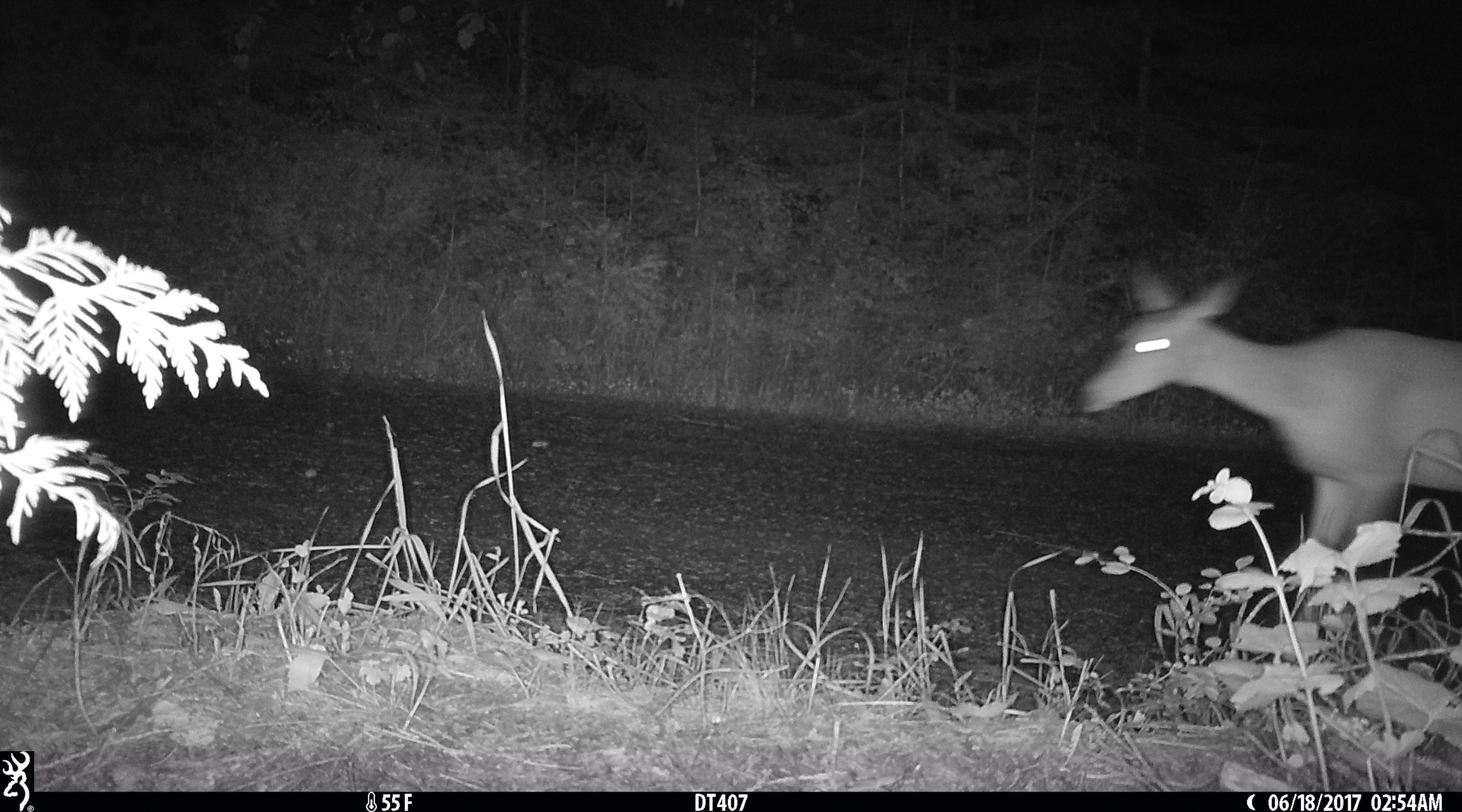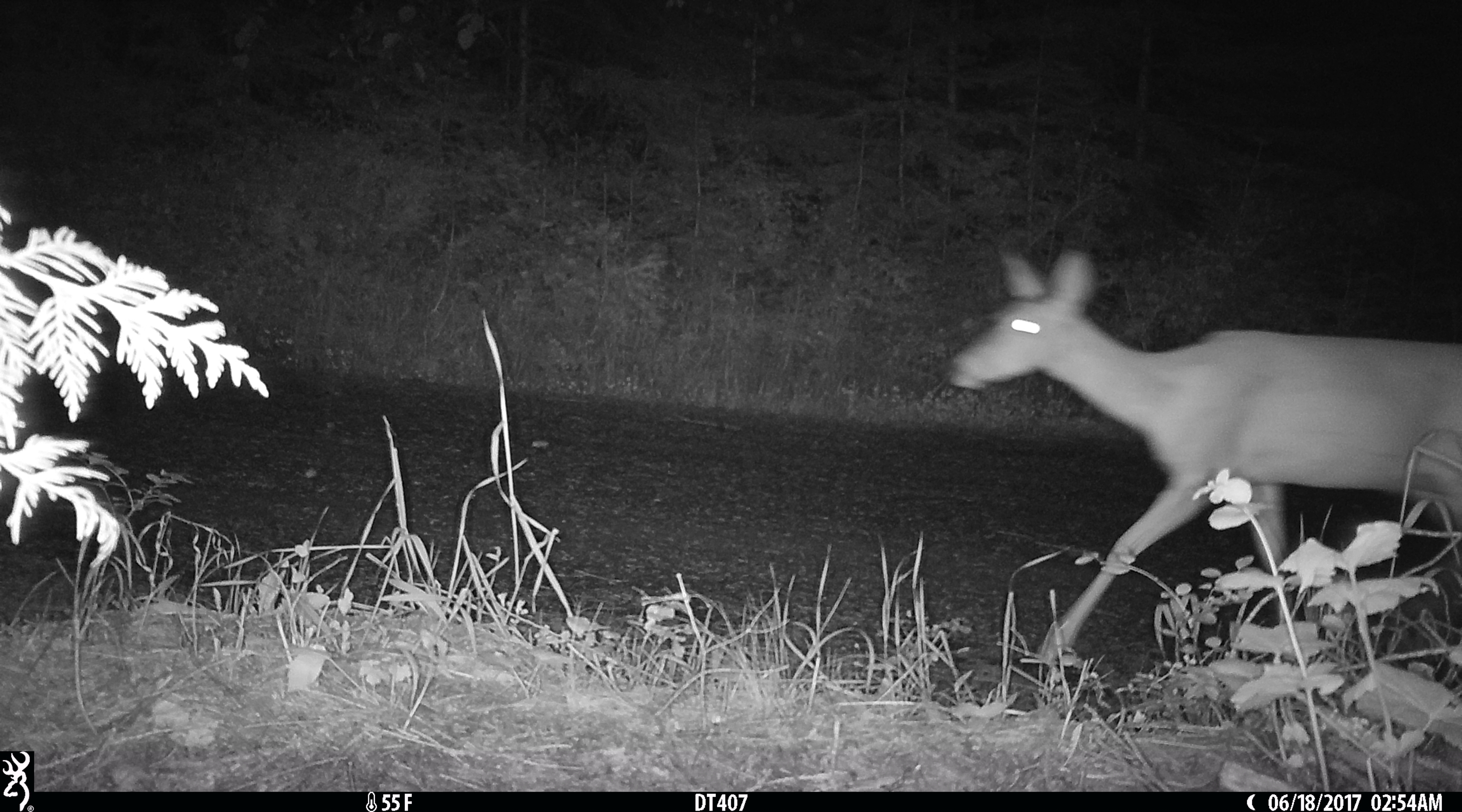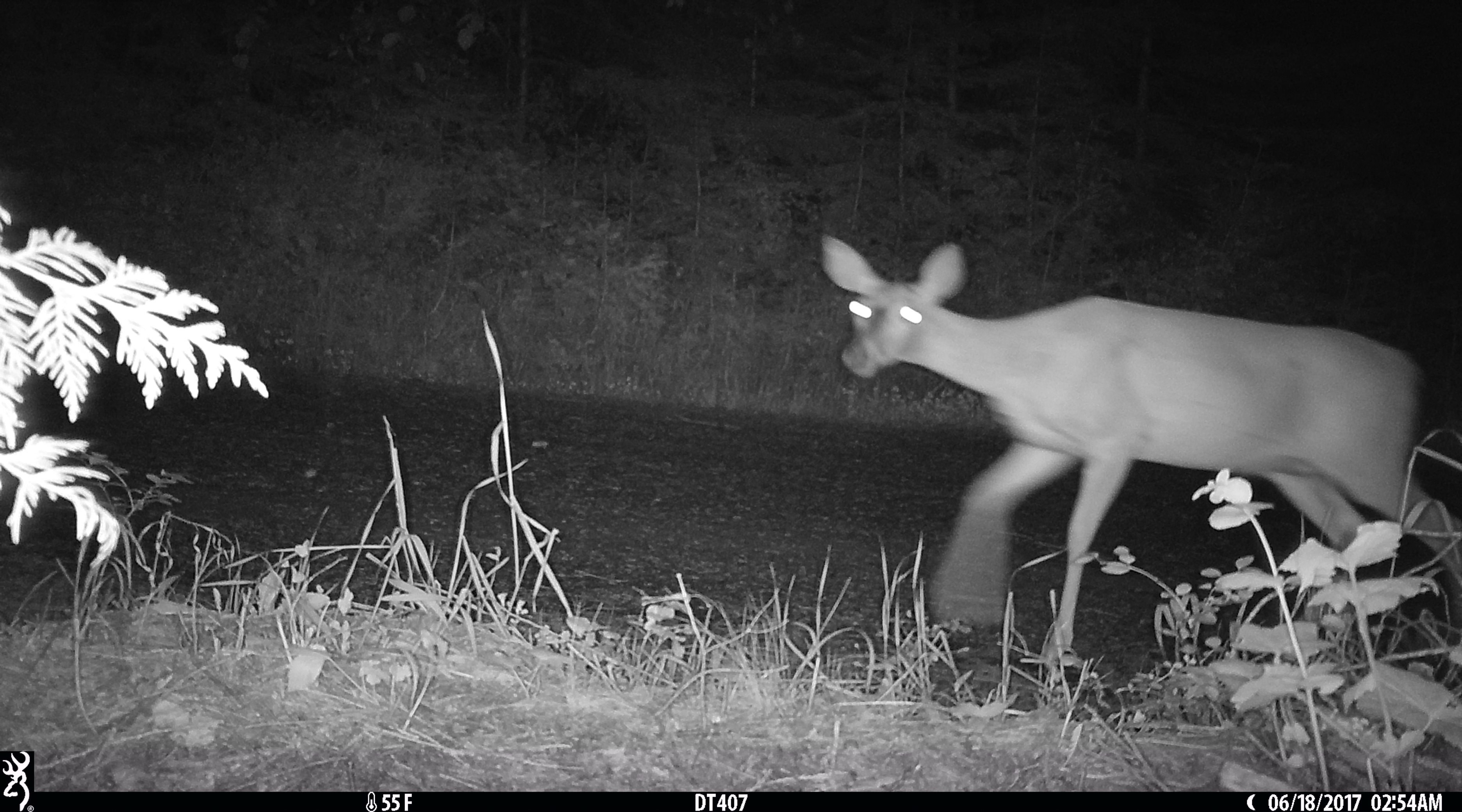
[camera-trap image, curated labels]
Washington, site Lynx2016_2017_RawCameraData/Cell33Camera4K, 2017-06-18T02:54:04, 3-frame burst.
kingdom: Animalia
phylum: Chordata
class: Mammalia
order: Artiodactyla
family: Cervidae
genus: Odocoileus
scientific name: Odocoileus hemionus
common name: mule deer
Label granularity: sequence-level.